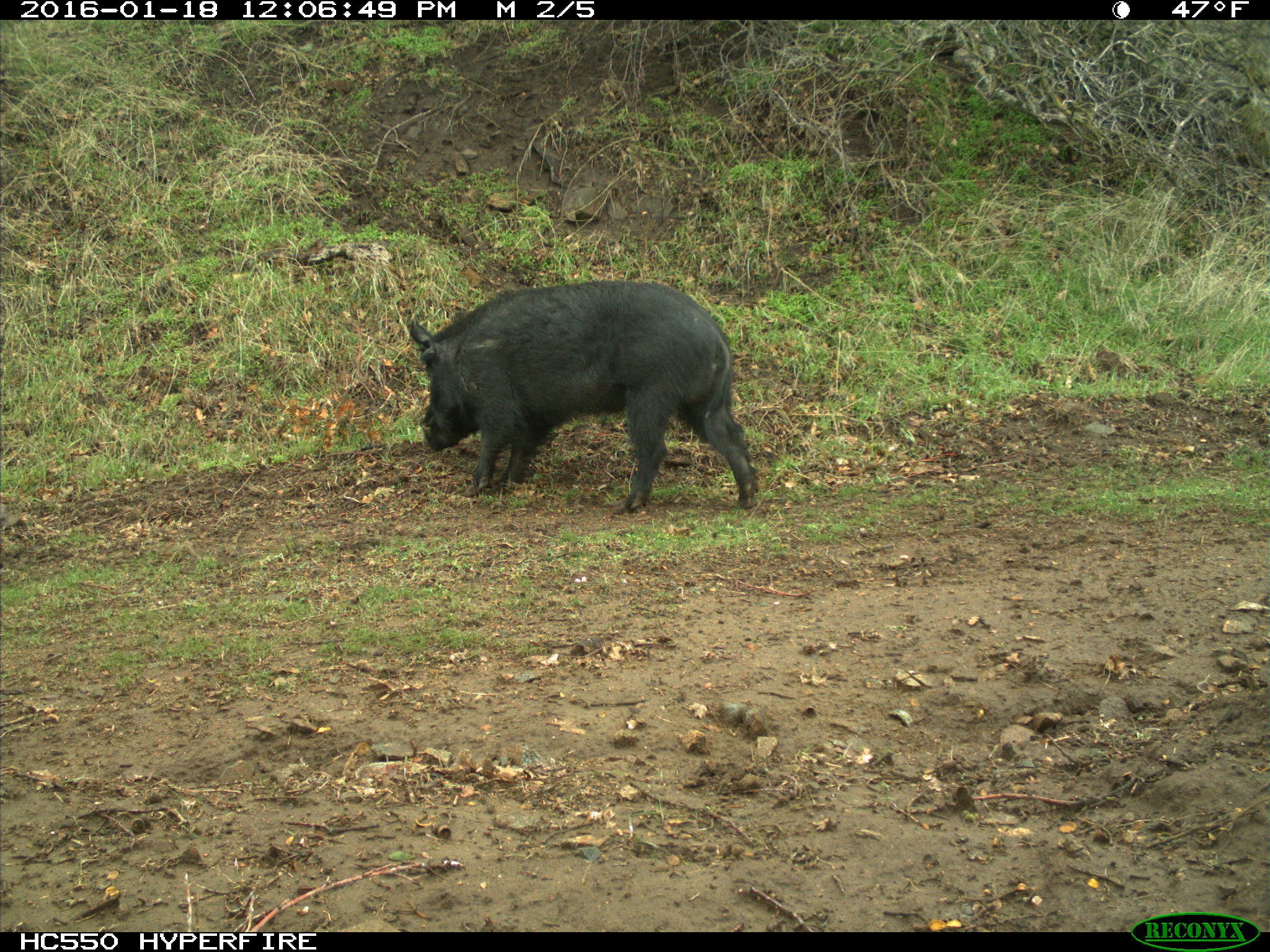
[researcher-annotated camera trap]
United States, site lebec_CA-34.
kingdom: Animalia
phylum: Chordata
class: Mammalia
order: Artiodactyla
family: Suidae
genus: Sus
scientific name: Sus scrofa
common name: wild boar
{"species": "Sus scrofa (wild boar)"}